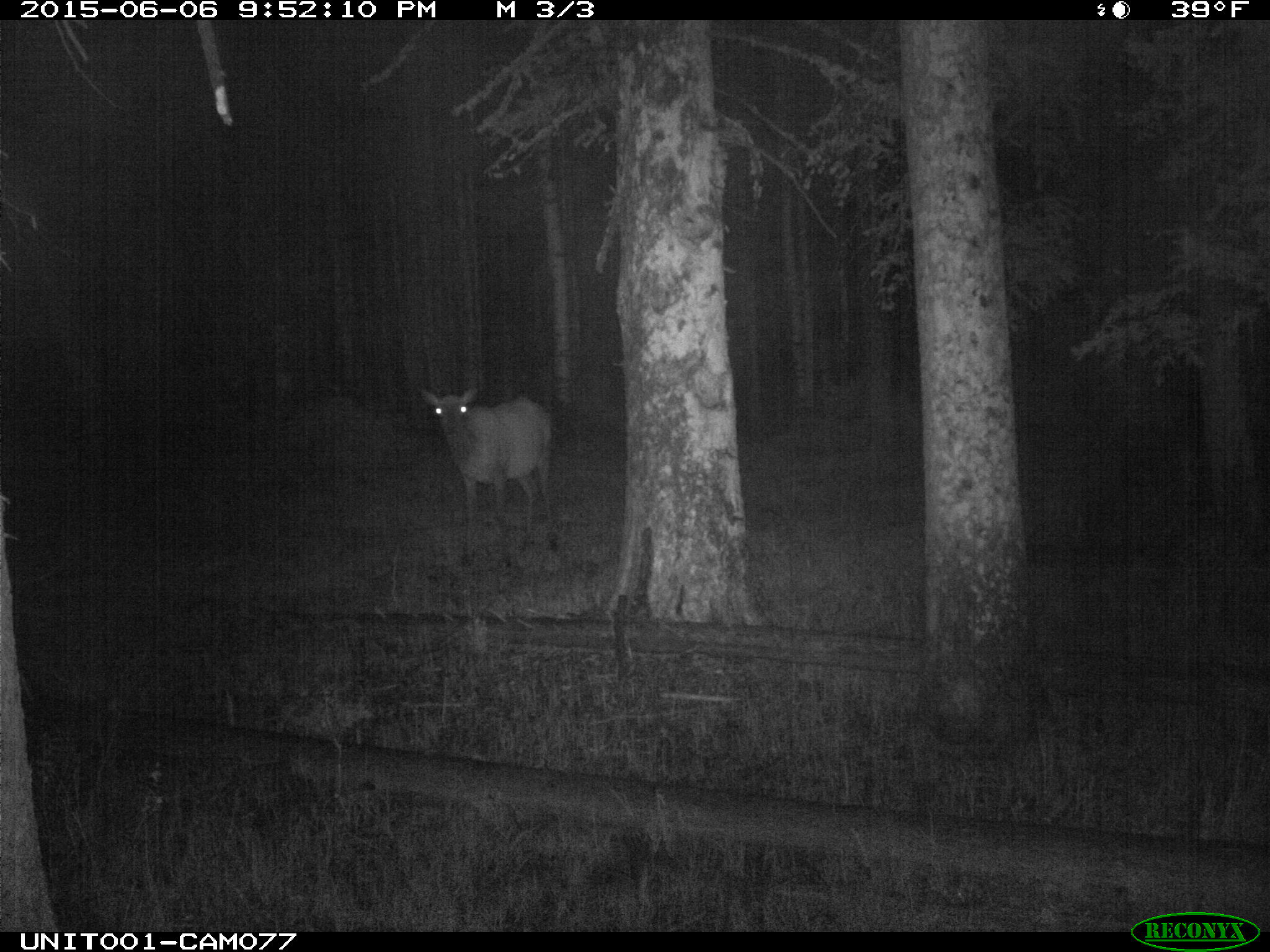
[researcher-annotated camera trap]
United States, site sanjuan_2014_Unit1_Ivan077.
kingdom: Animalia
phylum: Chordata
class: Mammalia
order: Artiodactyla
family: Cervidae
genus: Cervus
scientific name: Cervus elaphus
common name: red deer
Cervus elaphus (red deer).